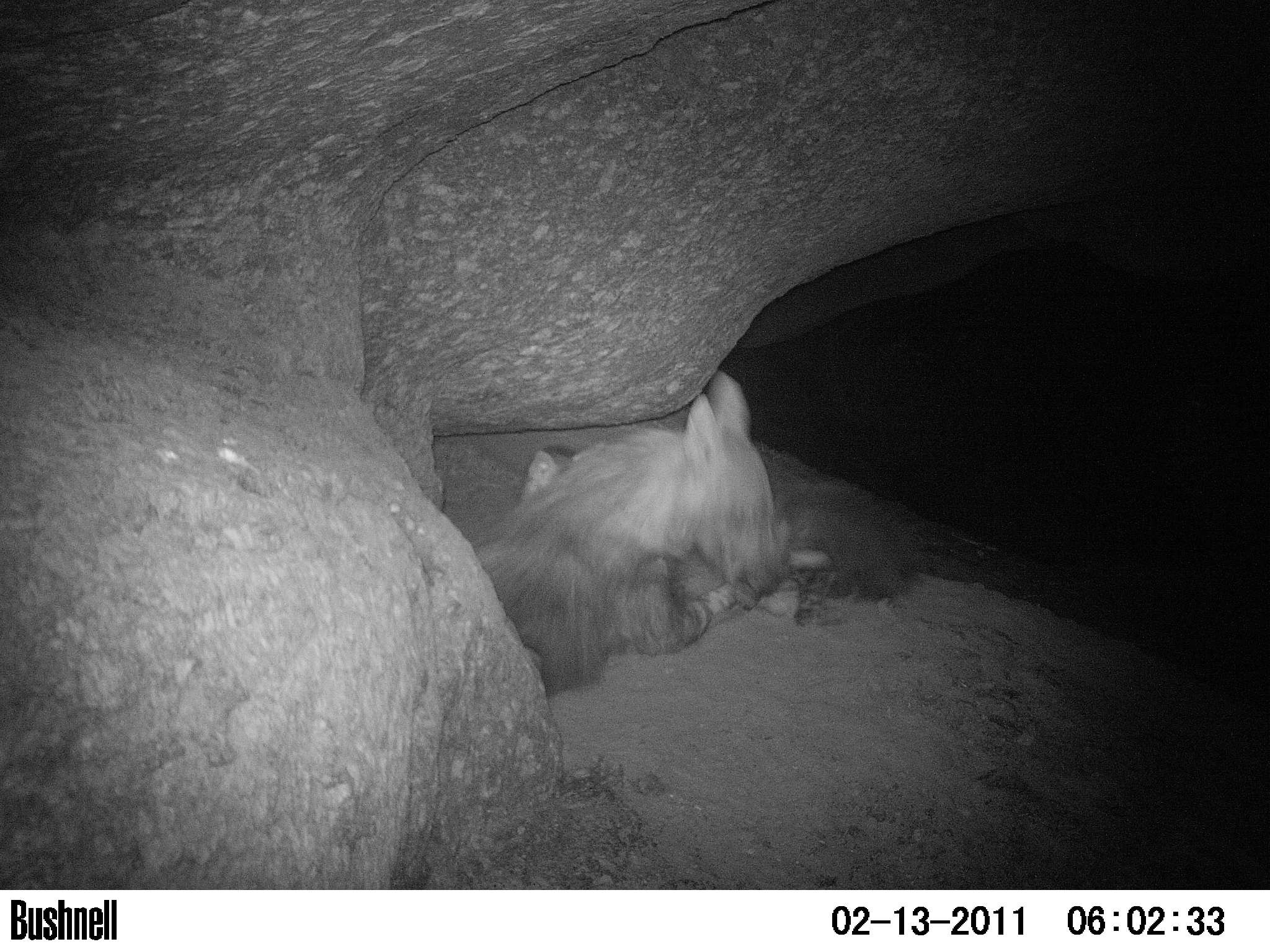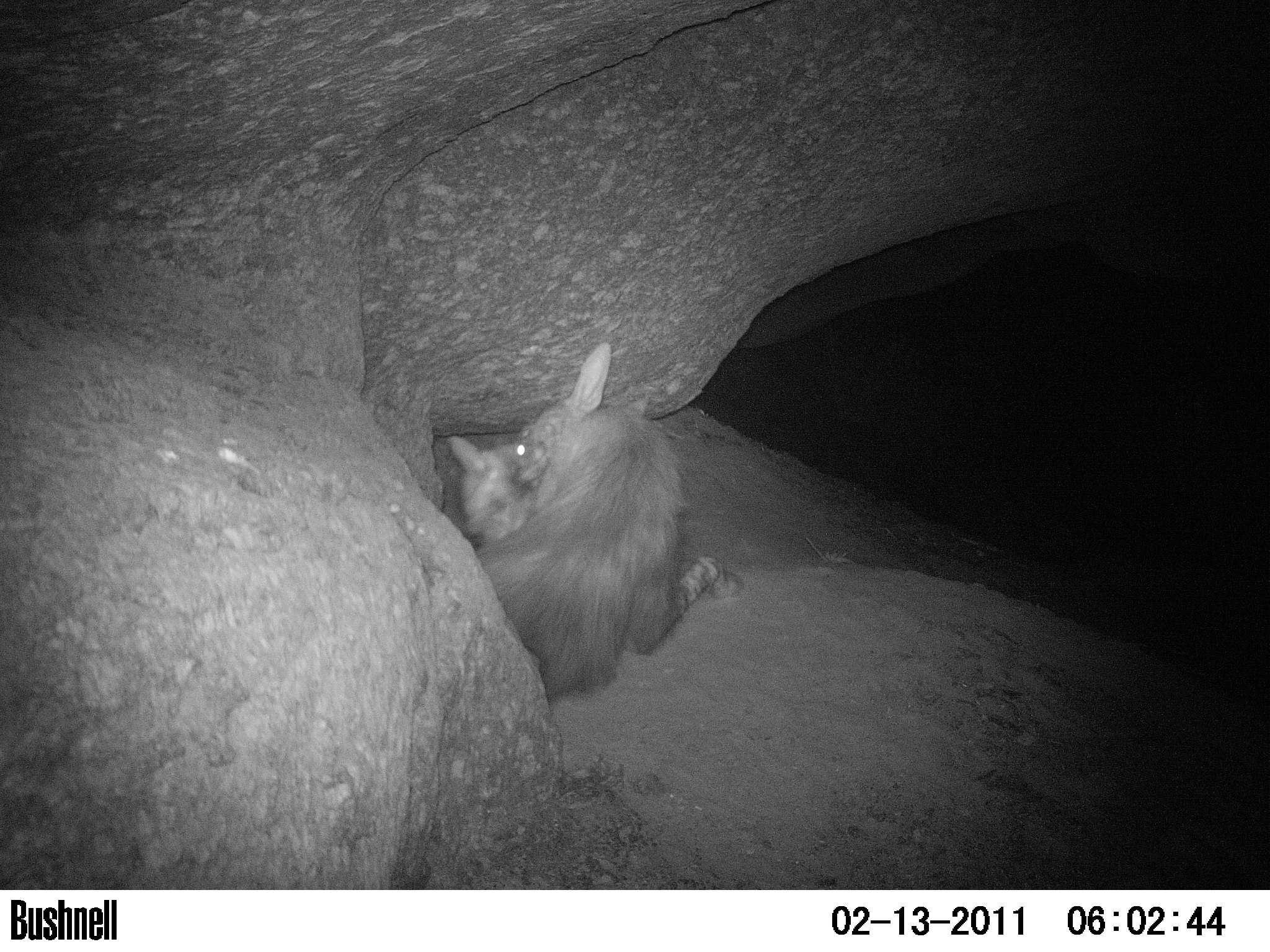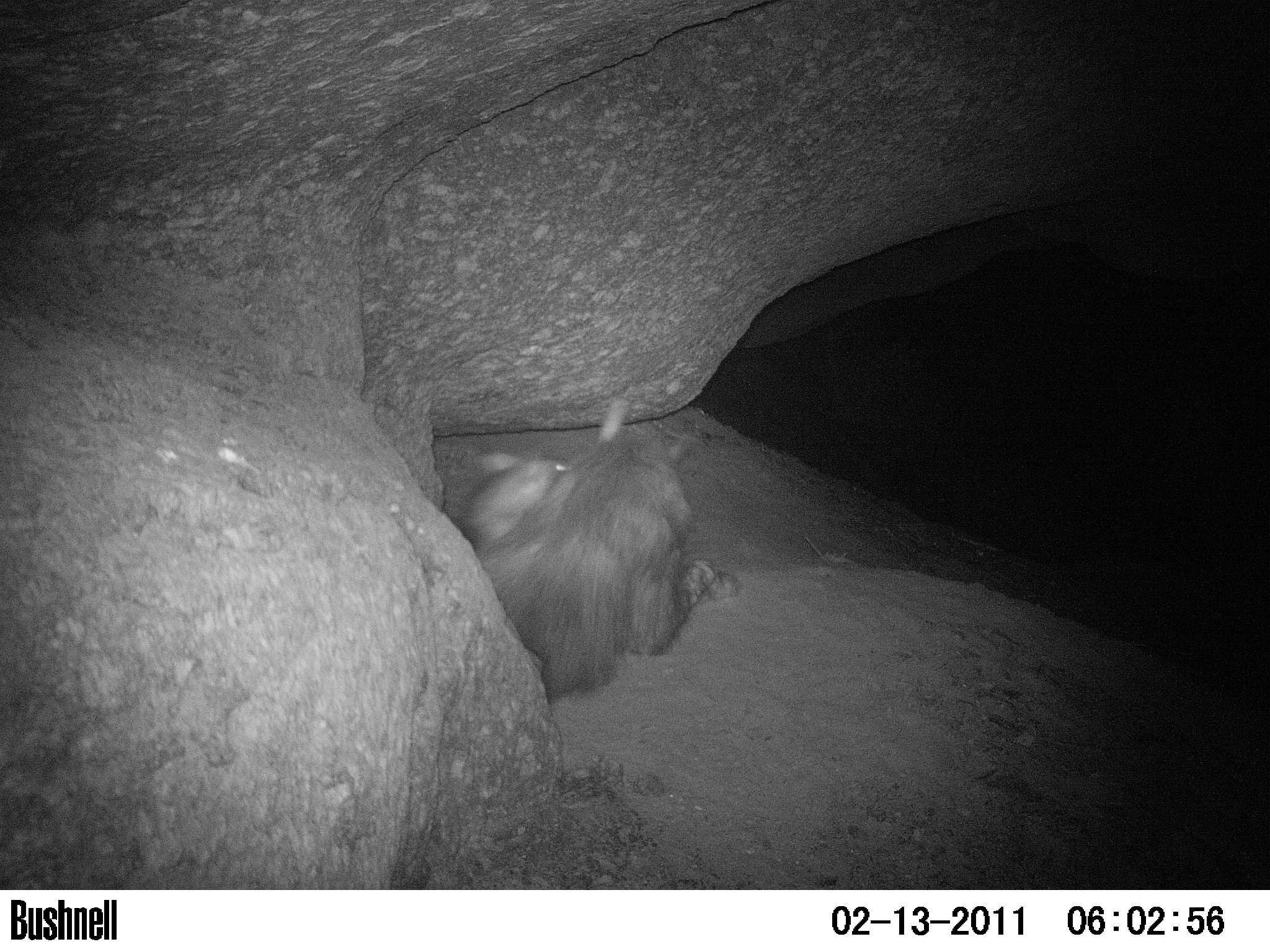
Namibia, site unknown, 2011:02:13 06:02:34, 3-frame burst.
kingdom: Animalia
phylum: Chordata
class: Mammalia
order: Carnivora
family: Hyaenidae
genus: Parahyaena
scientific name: Parahyaena brunnea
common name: brown hyena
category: hyaena brunnea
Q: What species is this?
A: Hyaena brunnea (brown hyena) (Parahyaena brunnea).